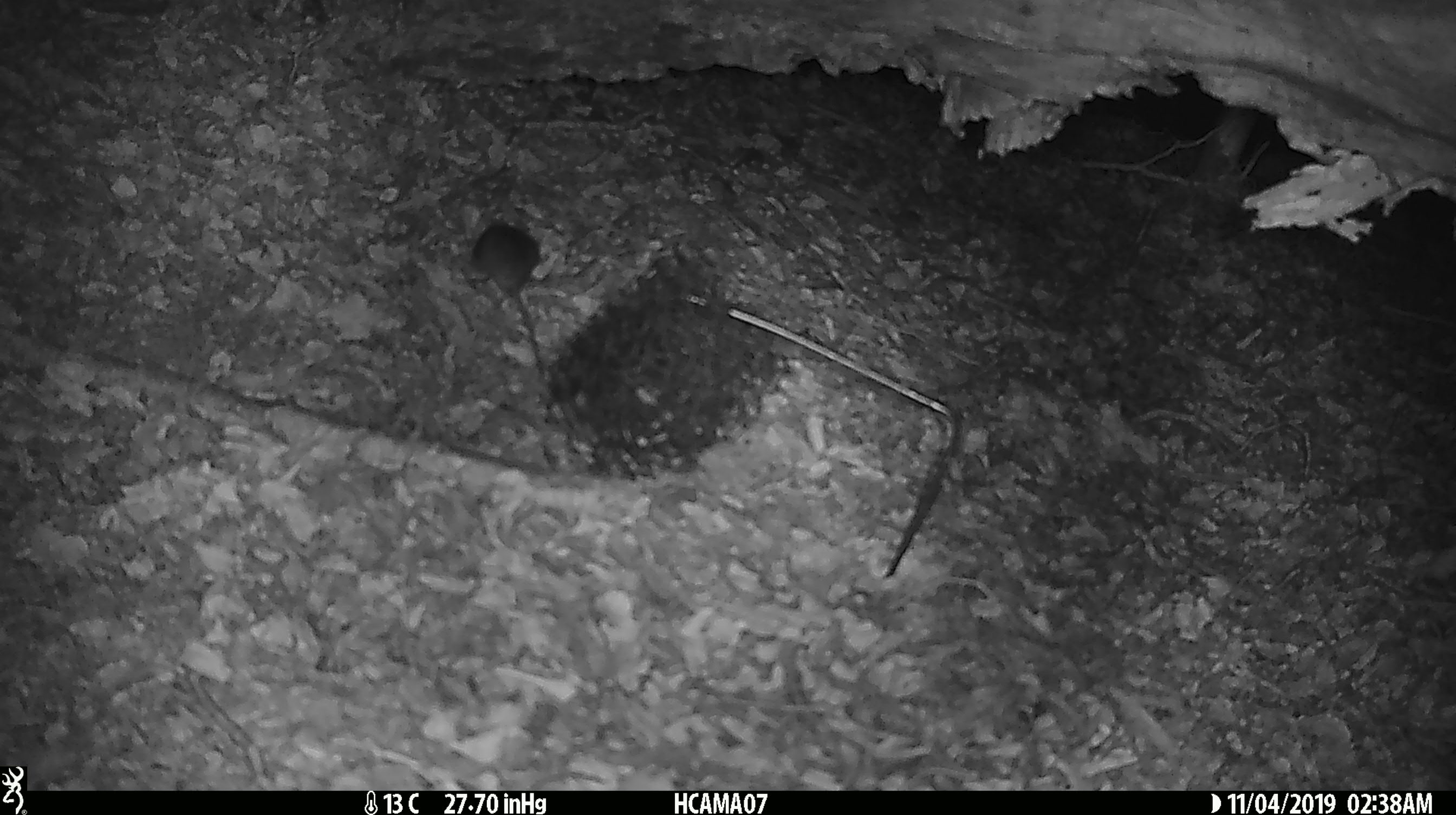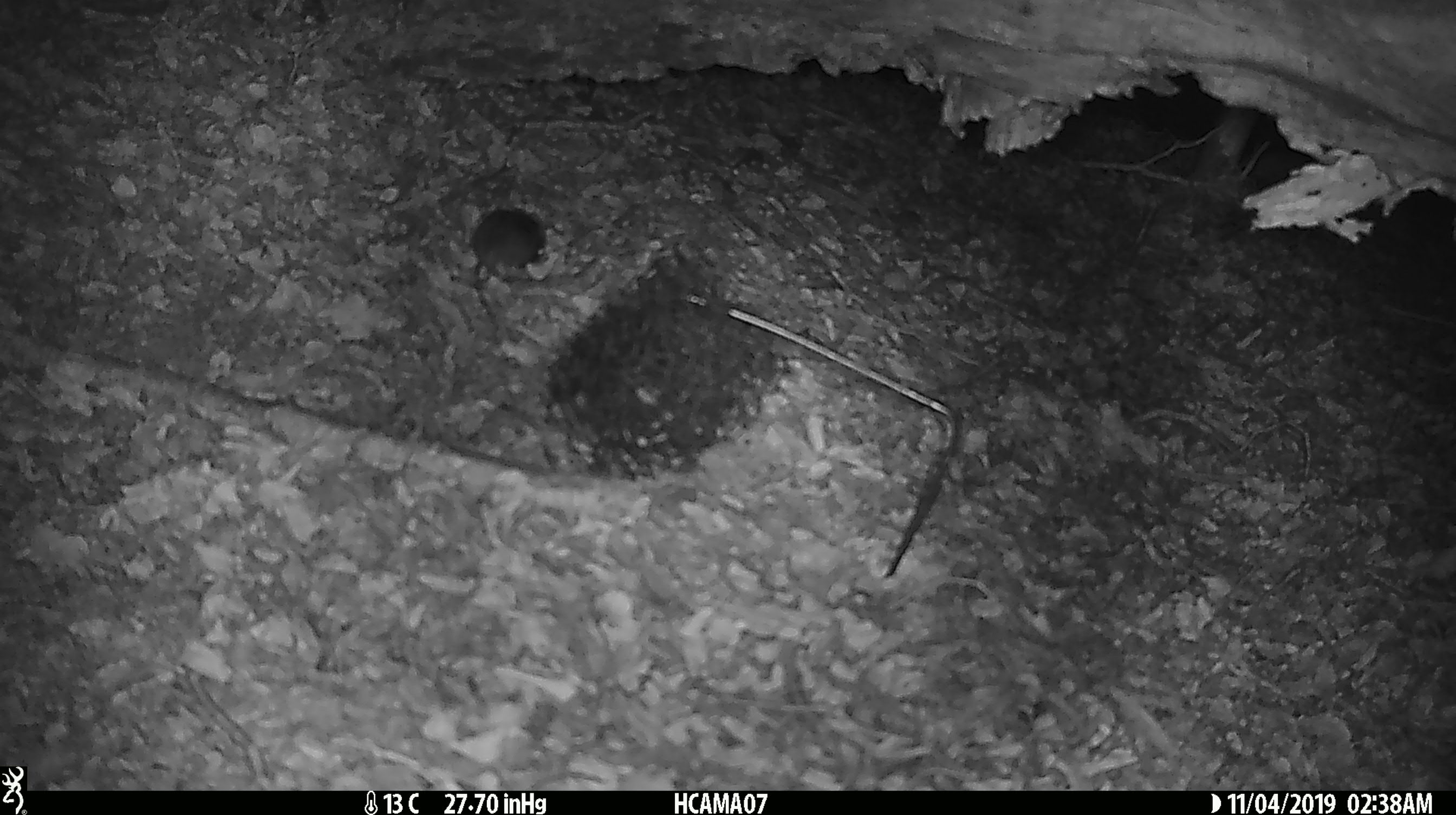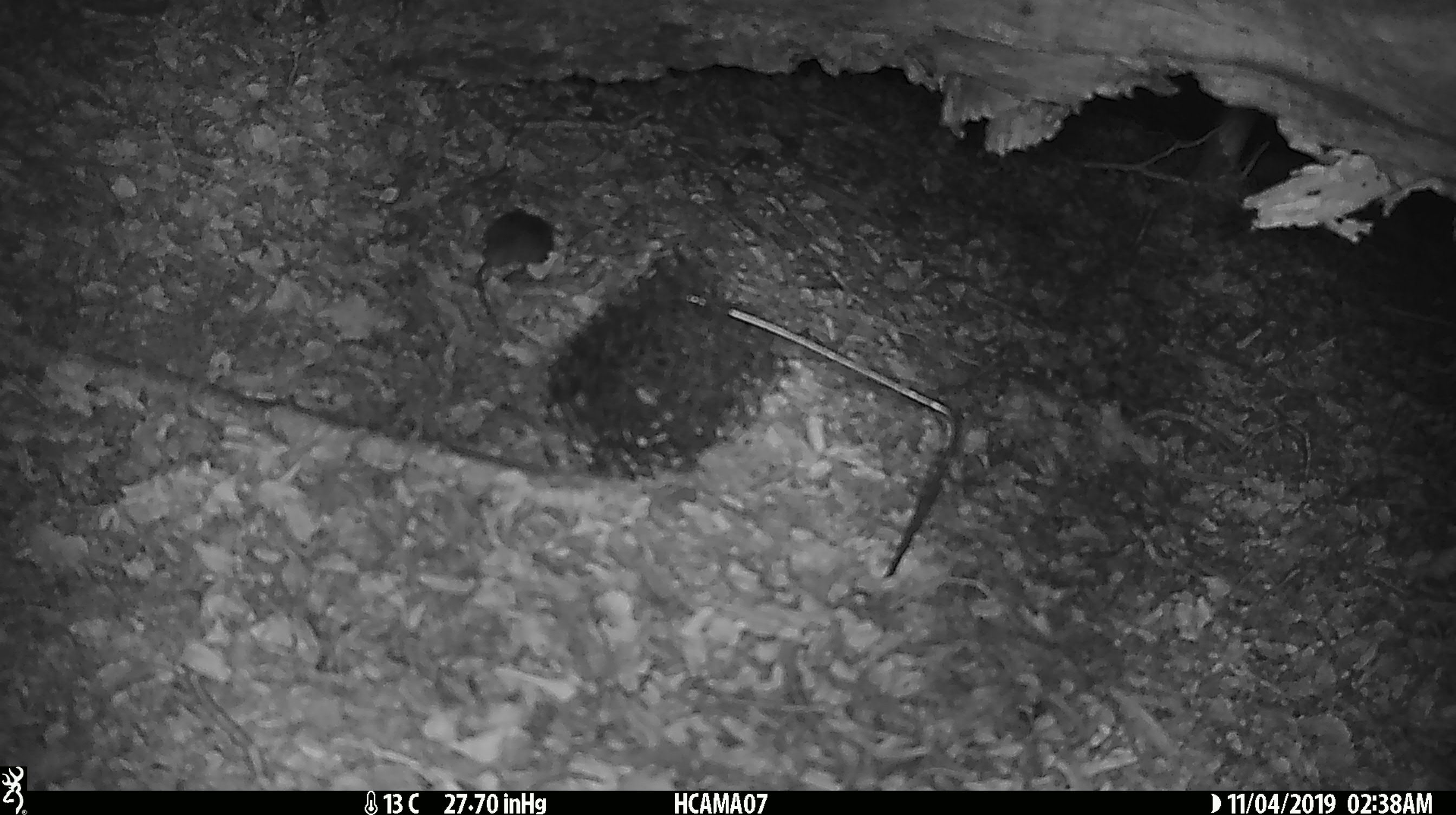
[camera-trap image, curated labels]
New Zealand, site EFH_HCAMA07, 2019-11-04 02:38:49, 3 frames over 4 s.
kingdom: Animalia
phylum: Chordata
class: Mammalia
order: Rodentia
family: Muridae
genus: Mus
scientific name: Mus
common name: mouse